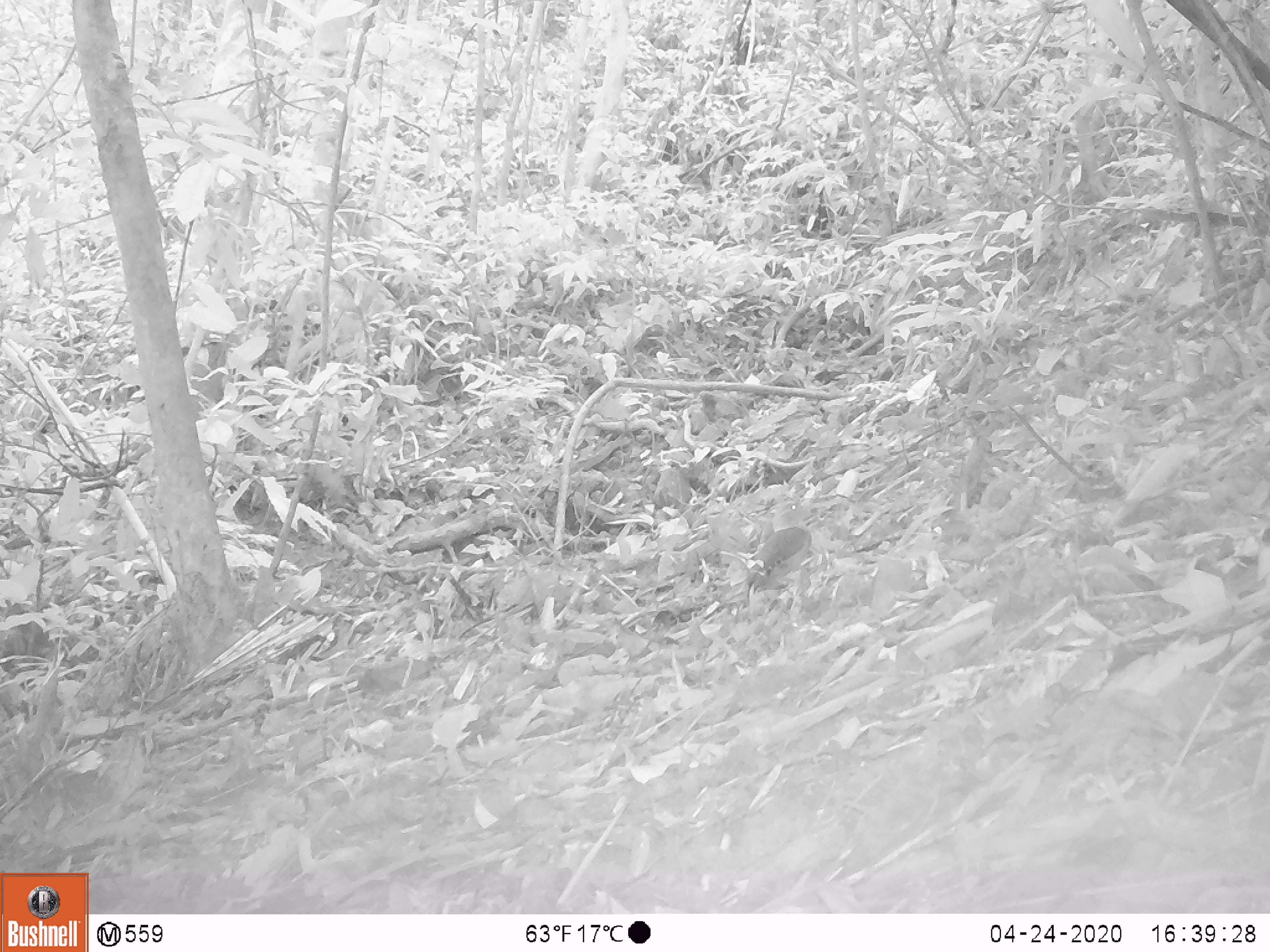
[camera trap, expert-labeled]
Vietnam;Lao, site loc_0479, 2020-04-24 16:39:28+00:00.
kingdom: Animalia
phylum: Chordata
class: Mammalia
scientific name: Mammalia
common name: mammal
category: unidentified small mammal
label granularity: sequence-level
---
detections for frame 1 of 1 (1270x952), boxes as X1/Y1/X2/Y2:
unidentified small mammal: 745/524/813/588